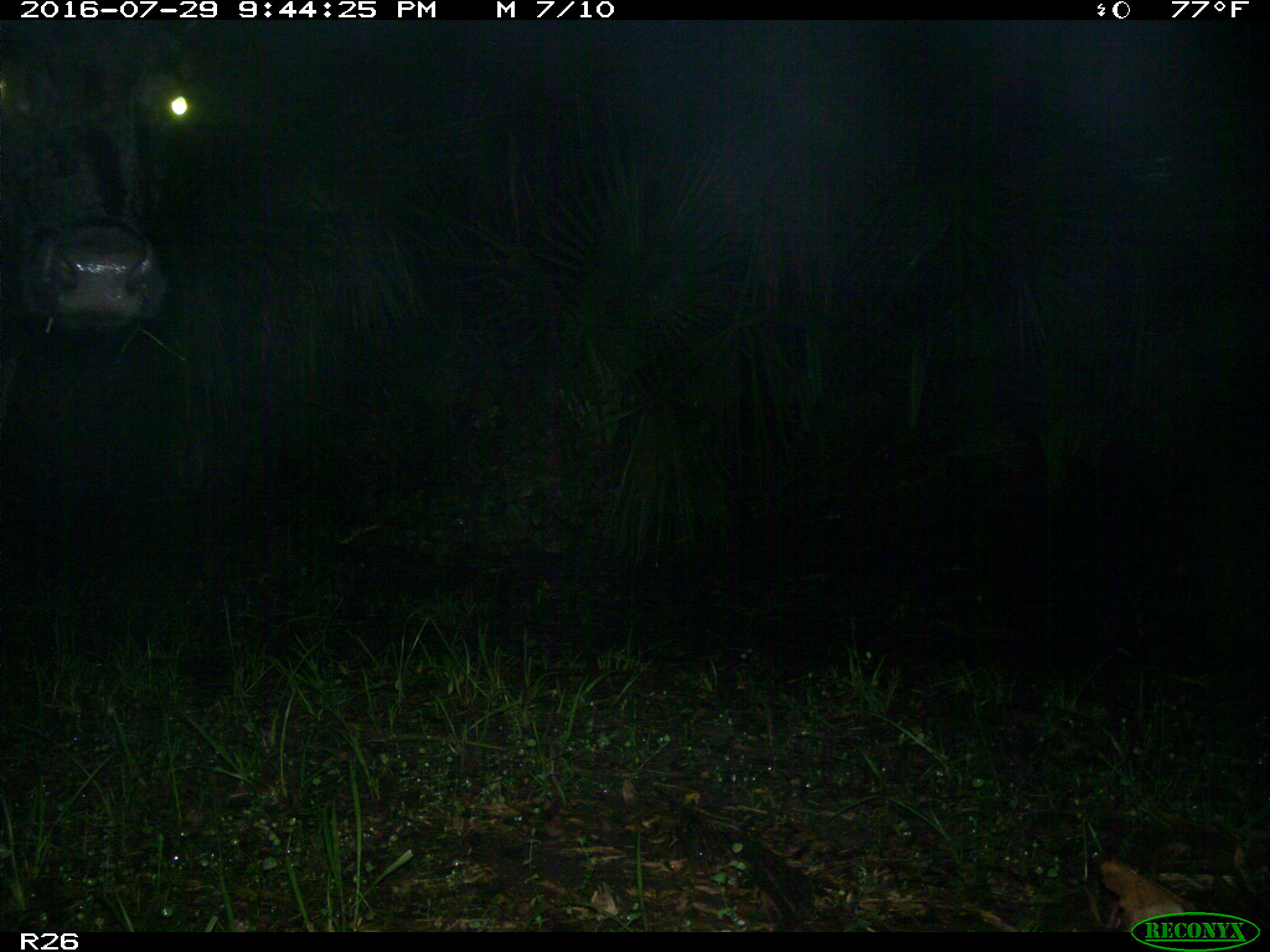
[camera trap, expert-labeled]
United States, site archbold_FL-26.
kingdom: Animalia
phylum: Chordata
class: Mammalia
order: Artiodactyla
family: Bovidae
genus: Bos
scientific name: Bos taurus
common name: domestic cow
Bos taurus (domestic cow).